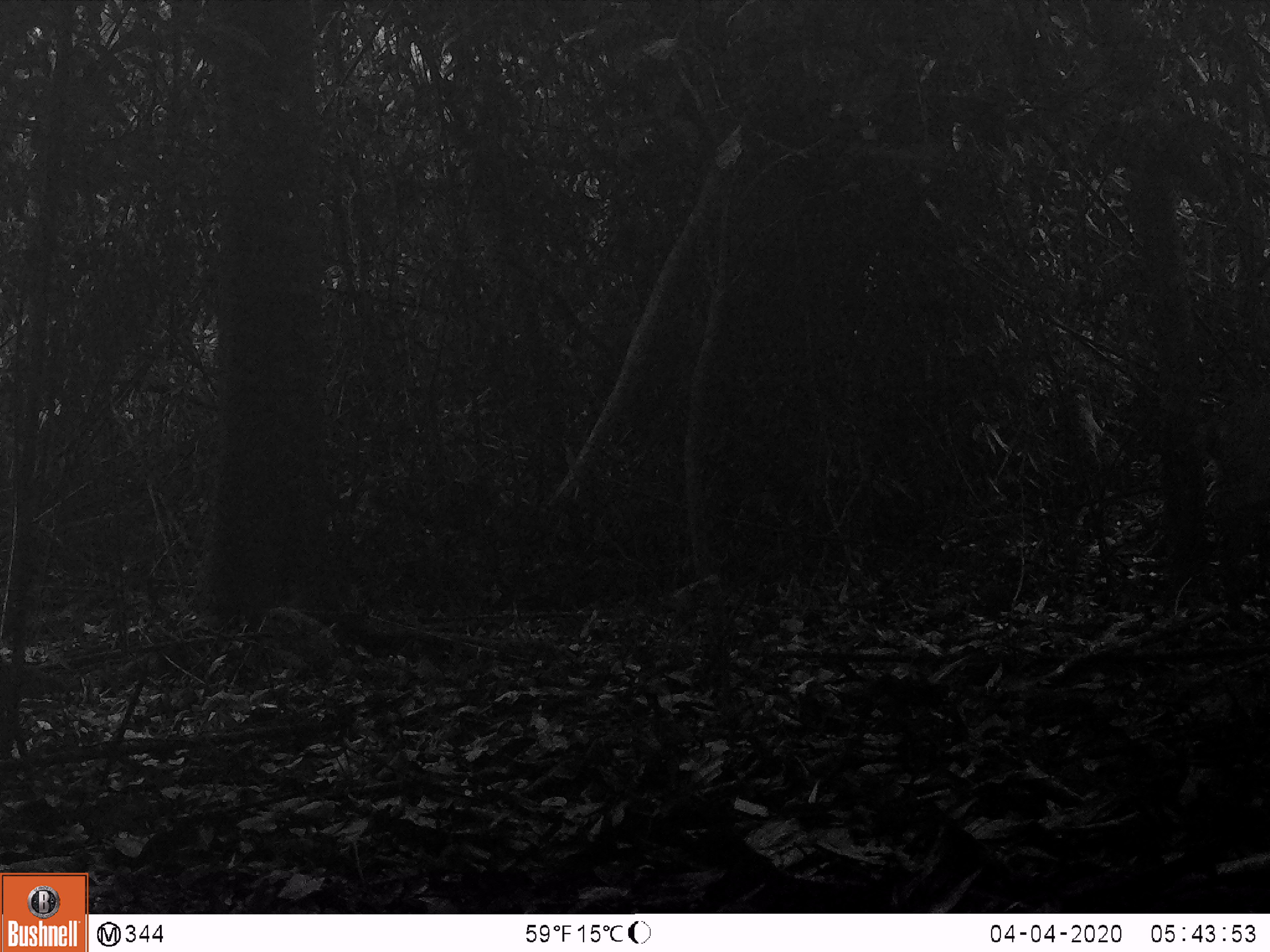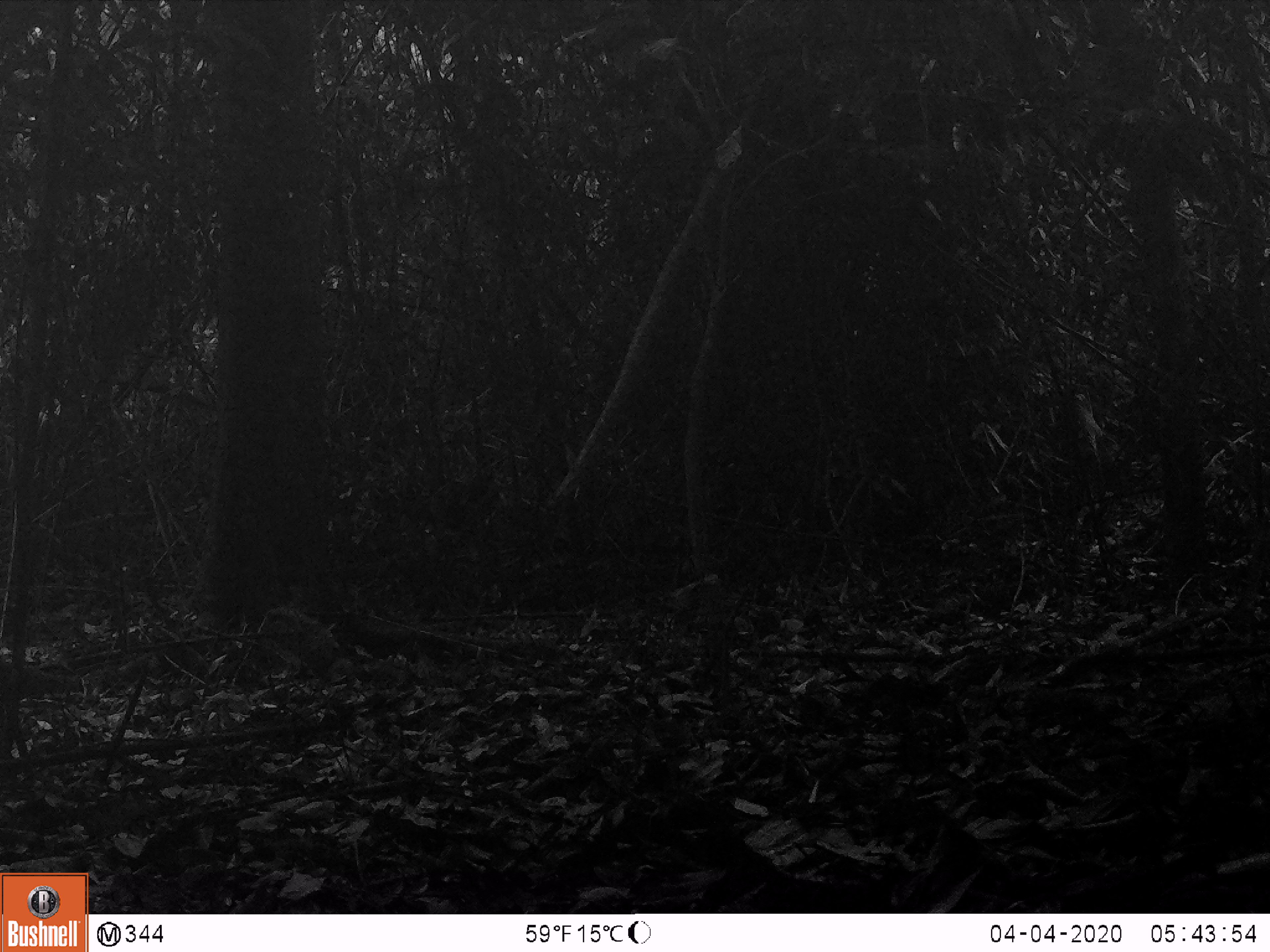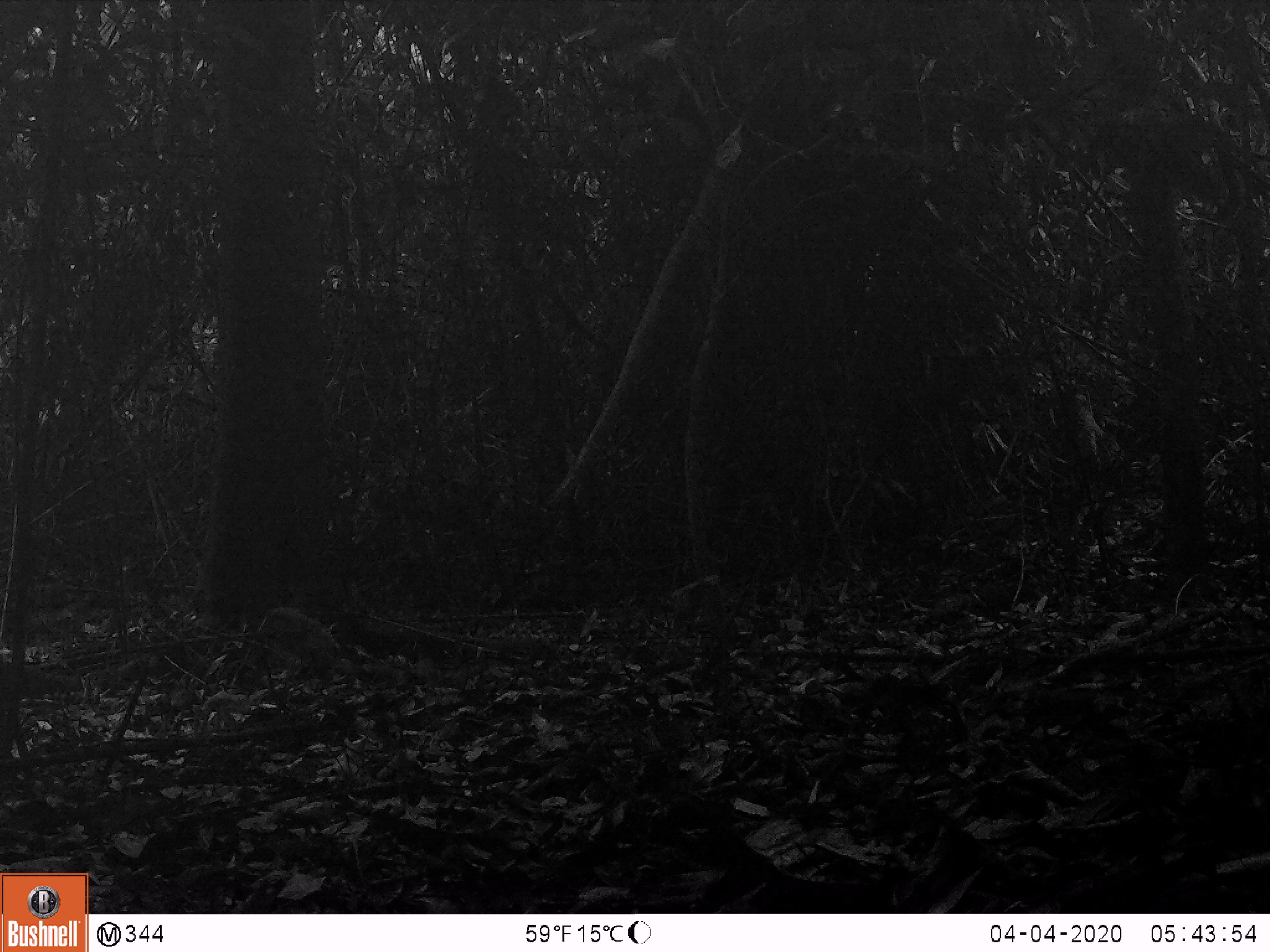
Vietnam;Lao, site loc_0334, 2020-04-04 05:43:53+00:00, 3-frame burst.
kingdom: Animalia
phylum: Chordata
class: Mammalia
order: Artiodactyla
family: Cervidae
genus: Muntiacus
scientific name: Muntiacus vuquangensis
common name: large-antlered muntjac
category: large antlered muntjac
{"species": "large antlered muntjac (large-antlered muntjac) (Muntiacus vuquangensis)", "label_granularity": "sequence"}